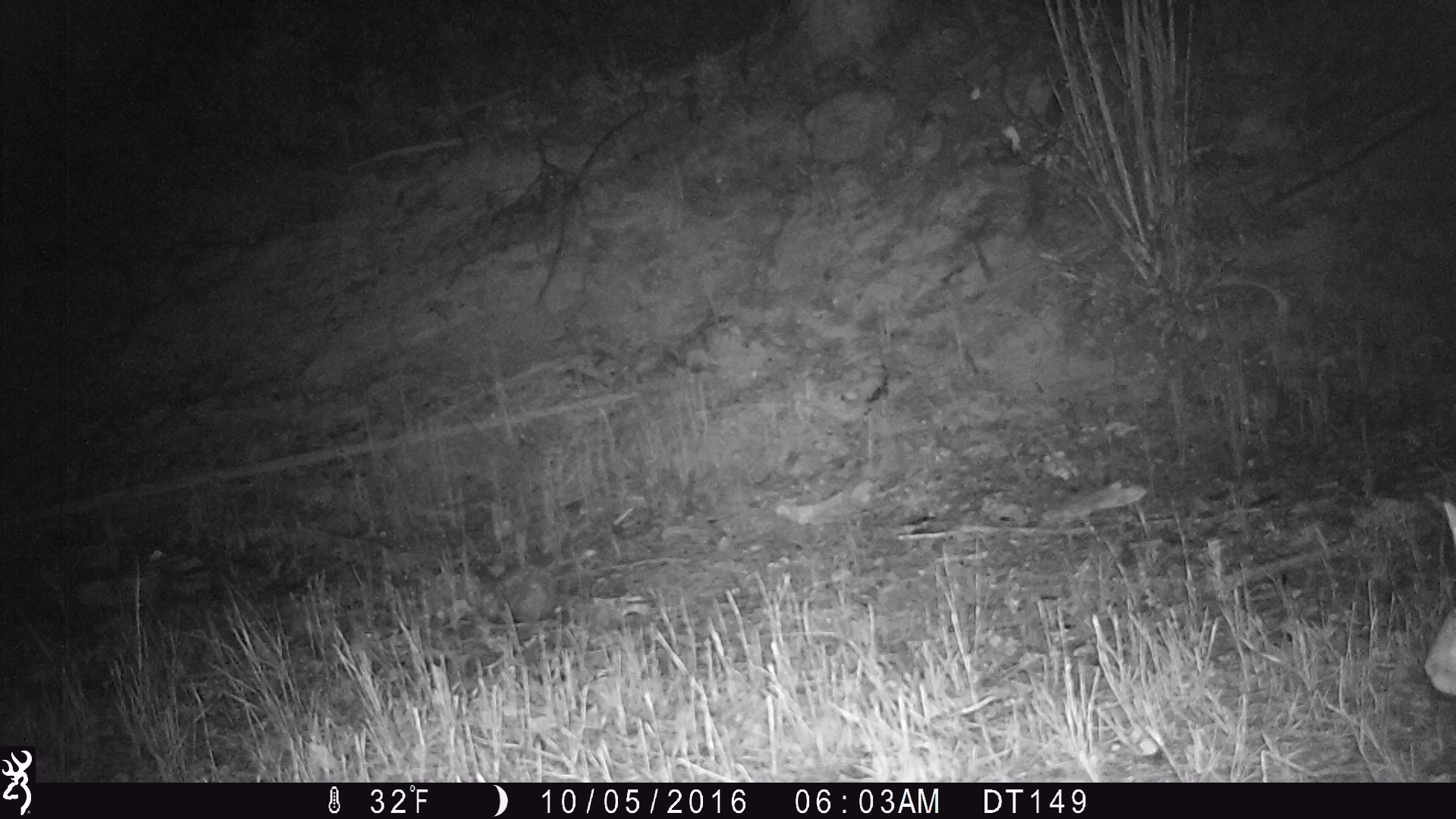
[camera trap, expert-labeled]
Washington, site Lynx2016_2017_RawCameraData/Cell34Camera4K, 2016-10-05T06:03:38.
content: unidentified animal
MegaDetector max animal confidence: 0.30